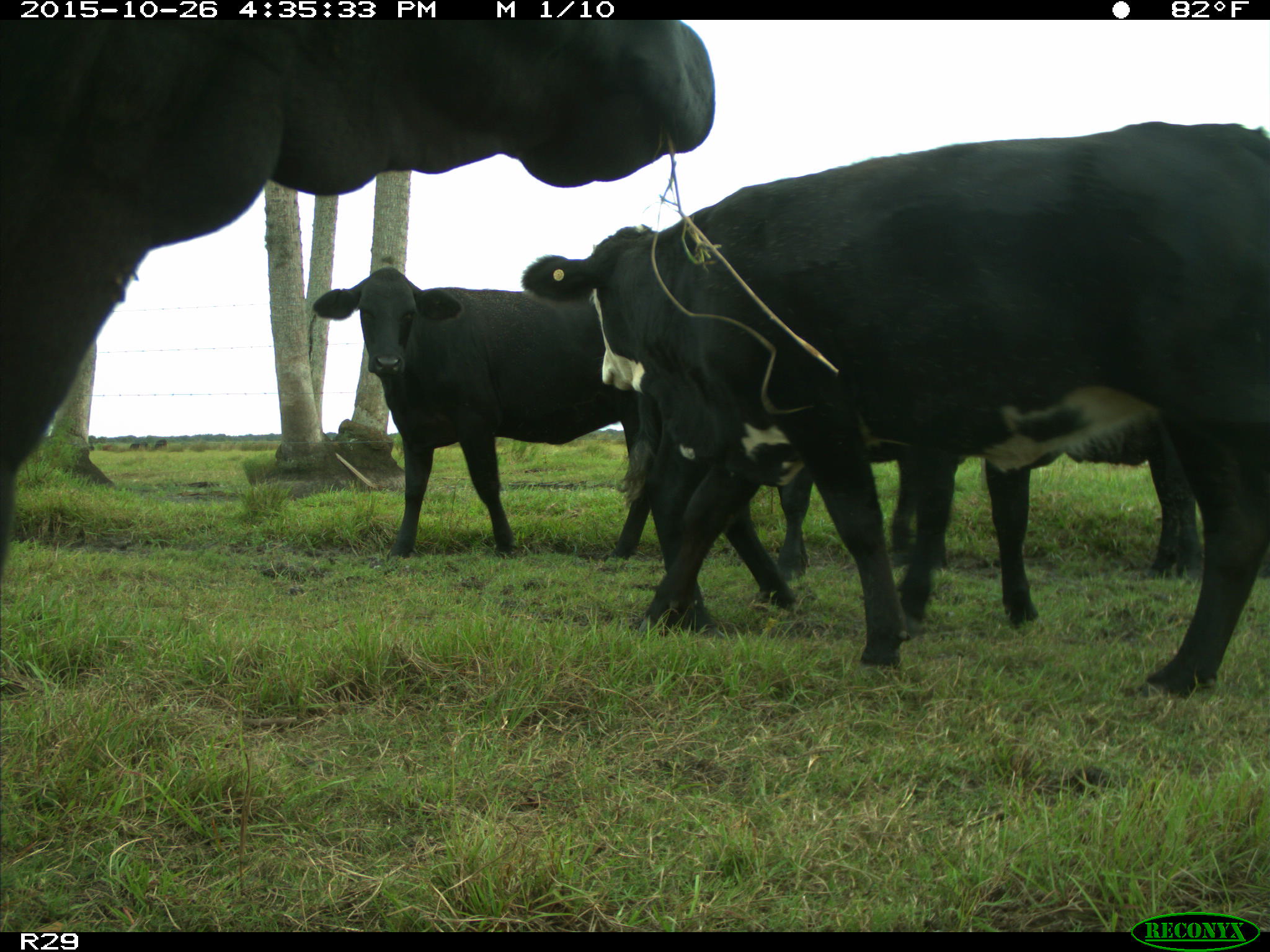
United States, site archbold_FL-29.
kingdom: Animalia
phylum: Chordata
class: Mammalia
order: Artiodactyla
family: Bovidae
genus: Bos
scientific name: Bos taurus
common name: domestic cow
Bos taurus (domestic cow).